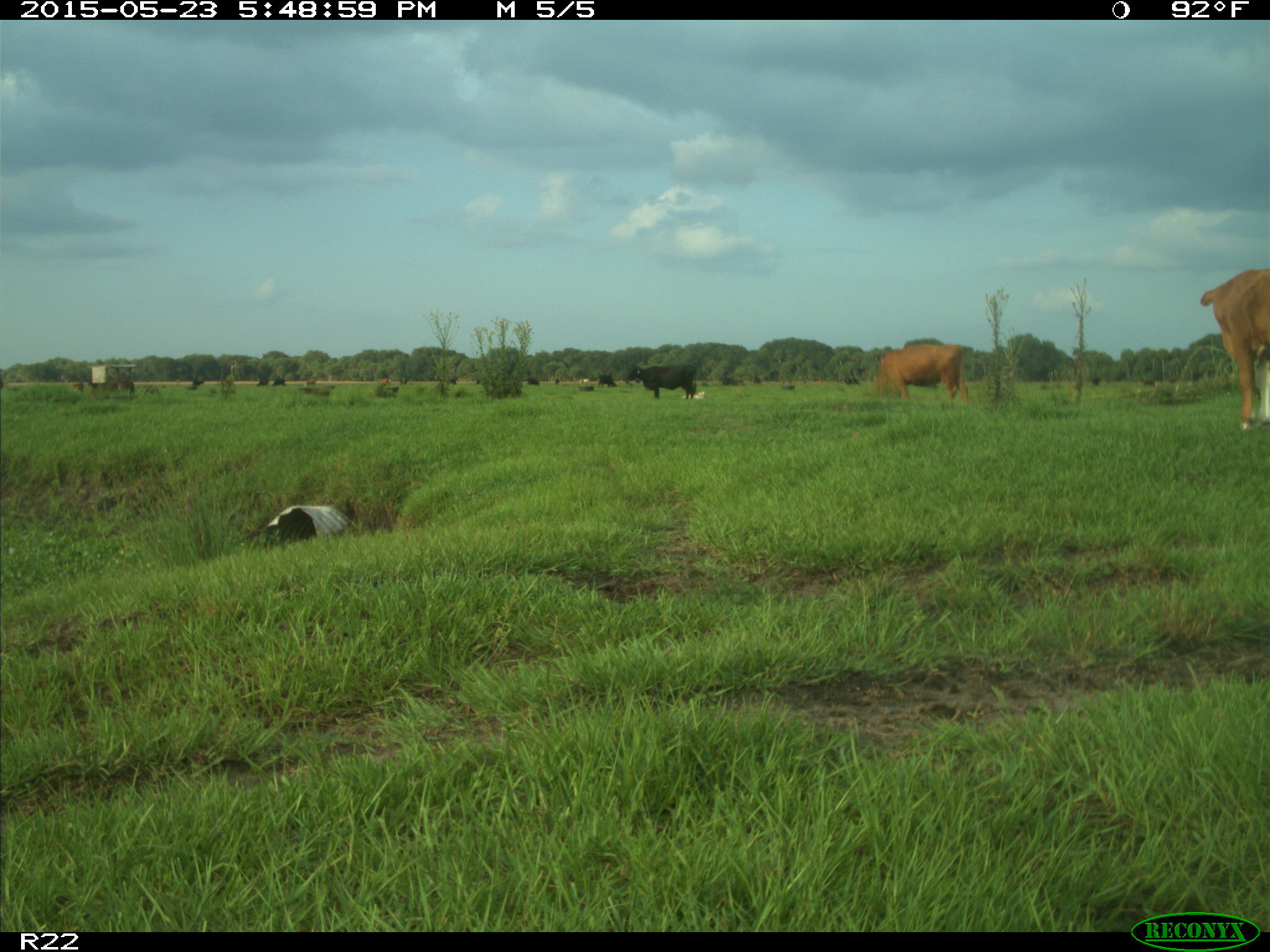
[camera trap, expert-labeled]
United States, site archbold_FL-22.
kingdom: Animalia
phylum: Chordata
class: Mammalia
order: Artiodactyla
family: Bovidae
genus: Bos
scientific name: Bos taurus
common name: domestic cow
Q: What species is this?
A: Bos taurus (domestic cow).